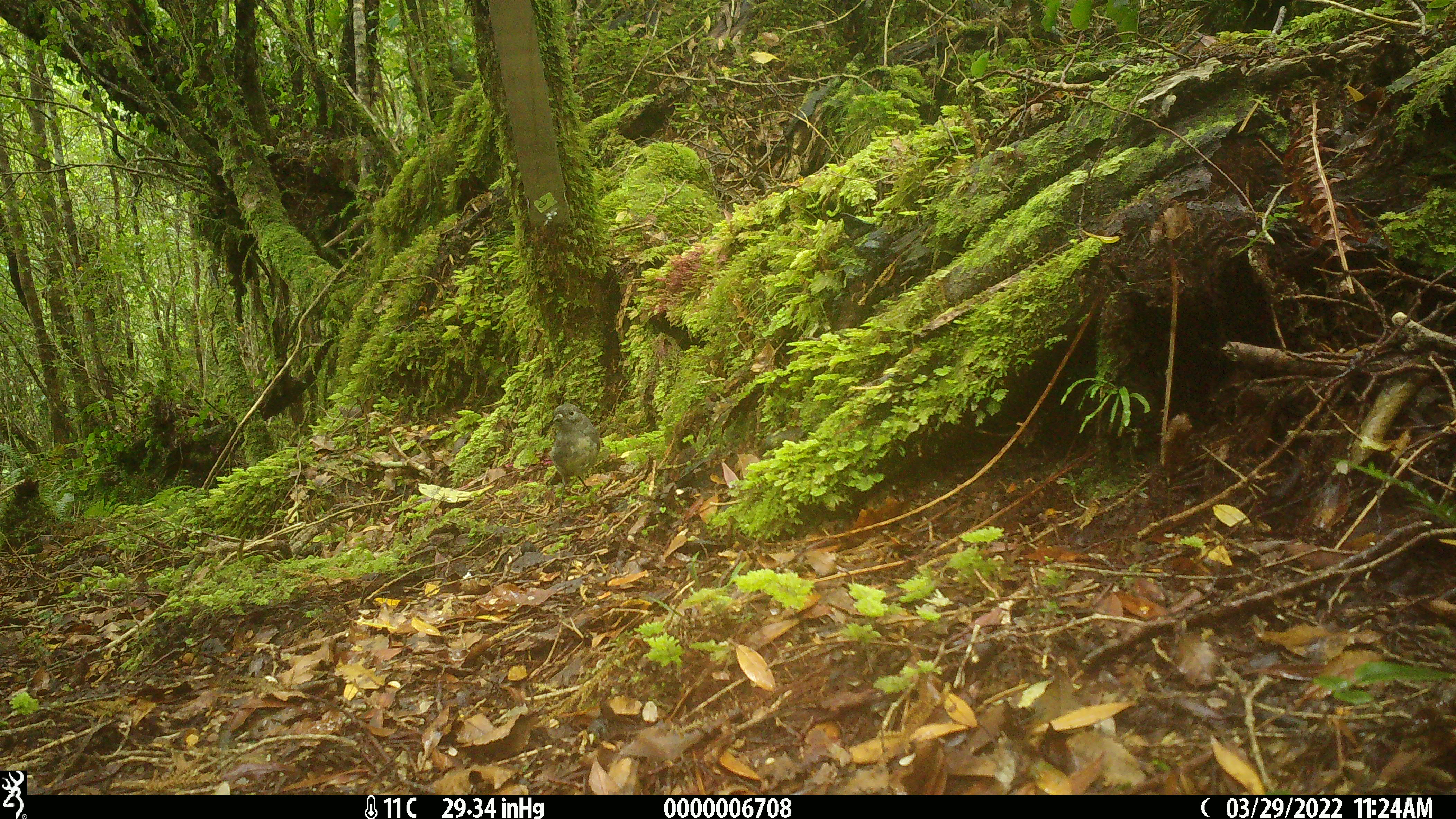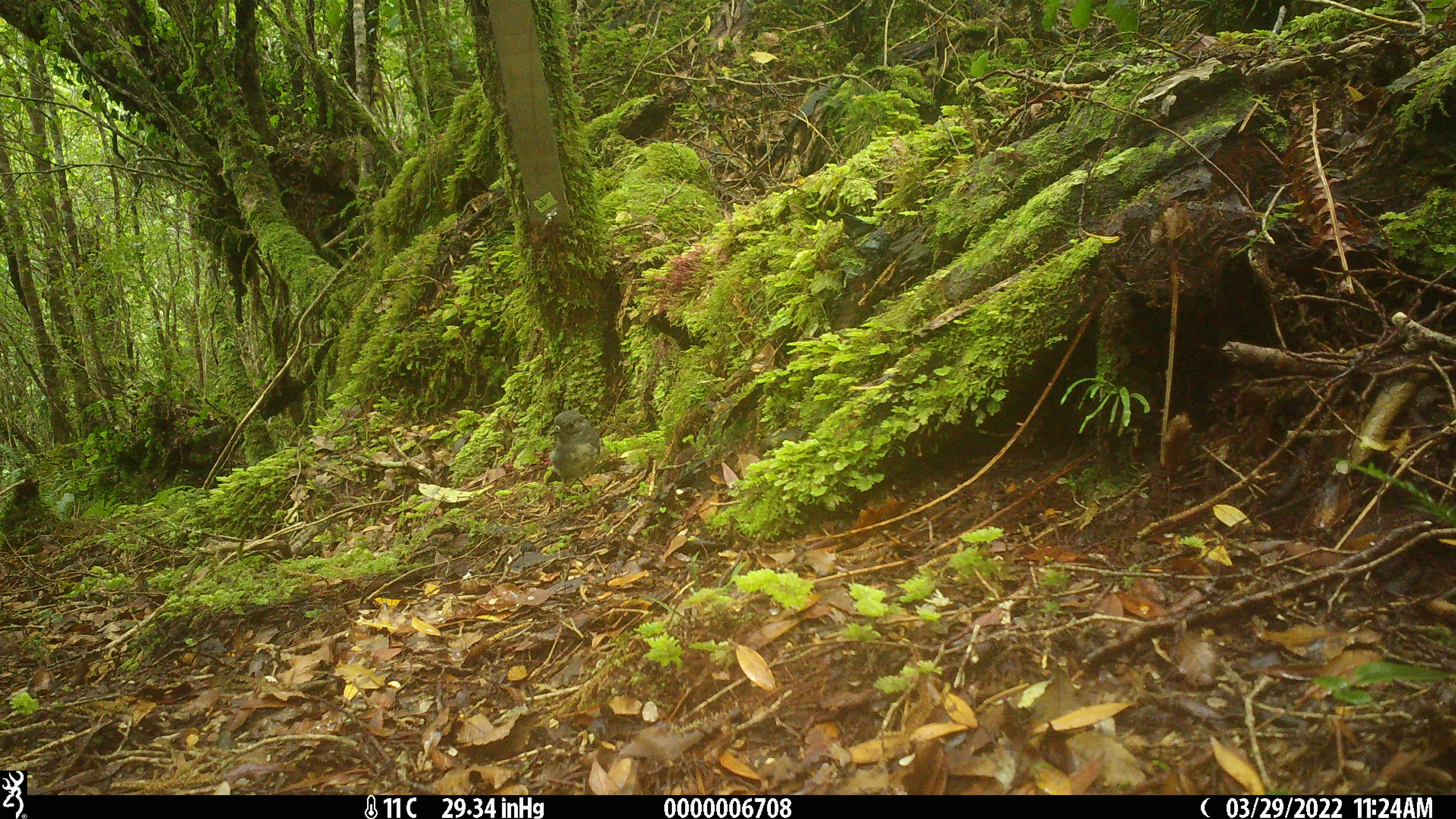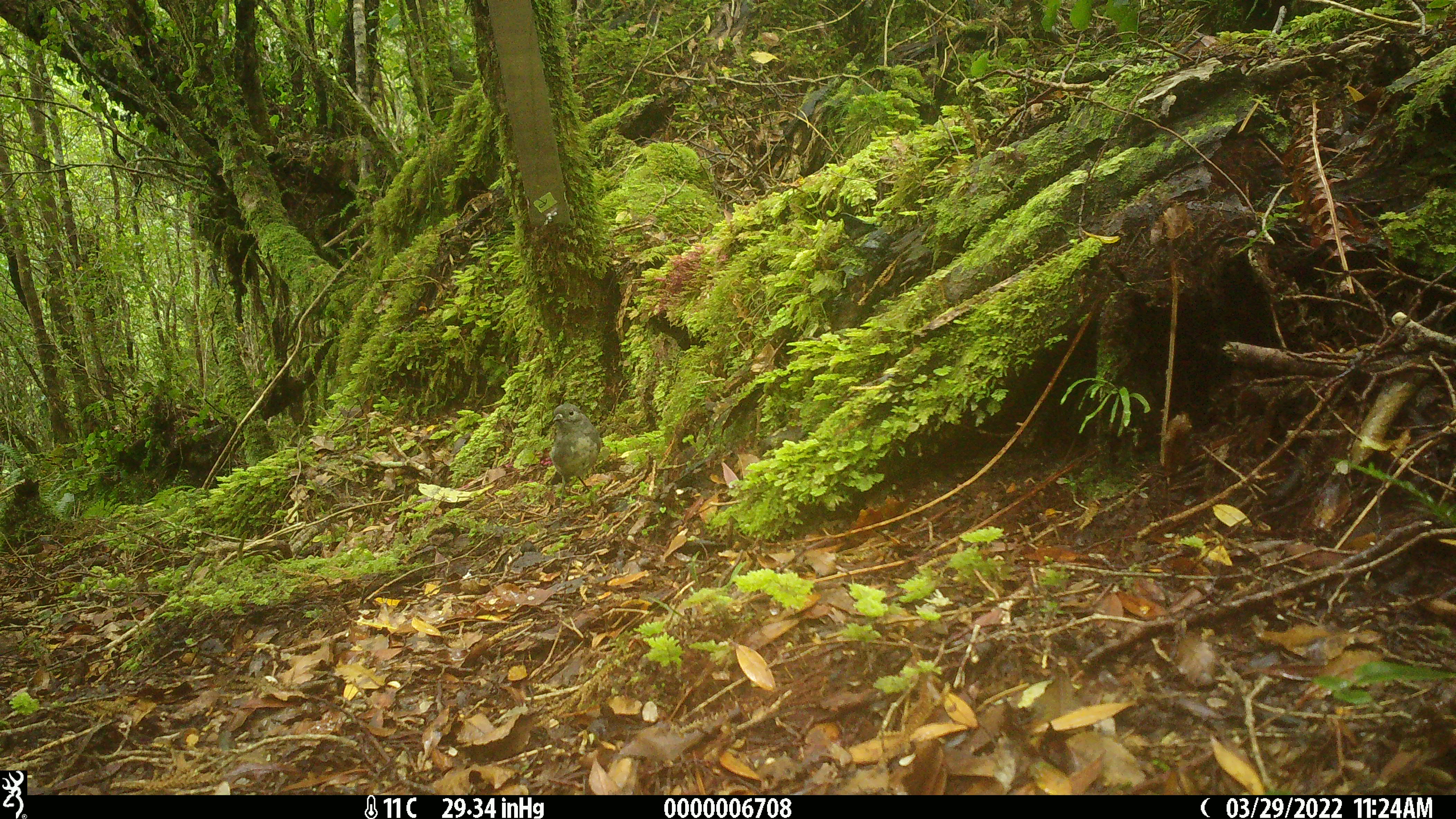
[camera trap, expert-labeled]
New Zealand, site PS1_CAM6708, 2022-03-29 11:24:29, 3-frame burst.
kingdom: Animalia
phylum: Chordata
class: Aves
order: Passeriformes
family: Petroicidae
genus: Petroica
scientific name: Petroica australis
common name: new zealand robin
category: robin